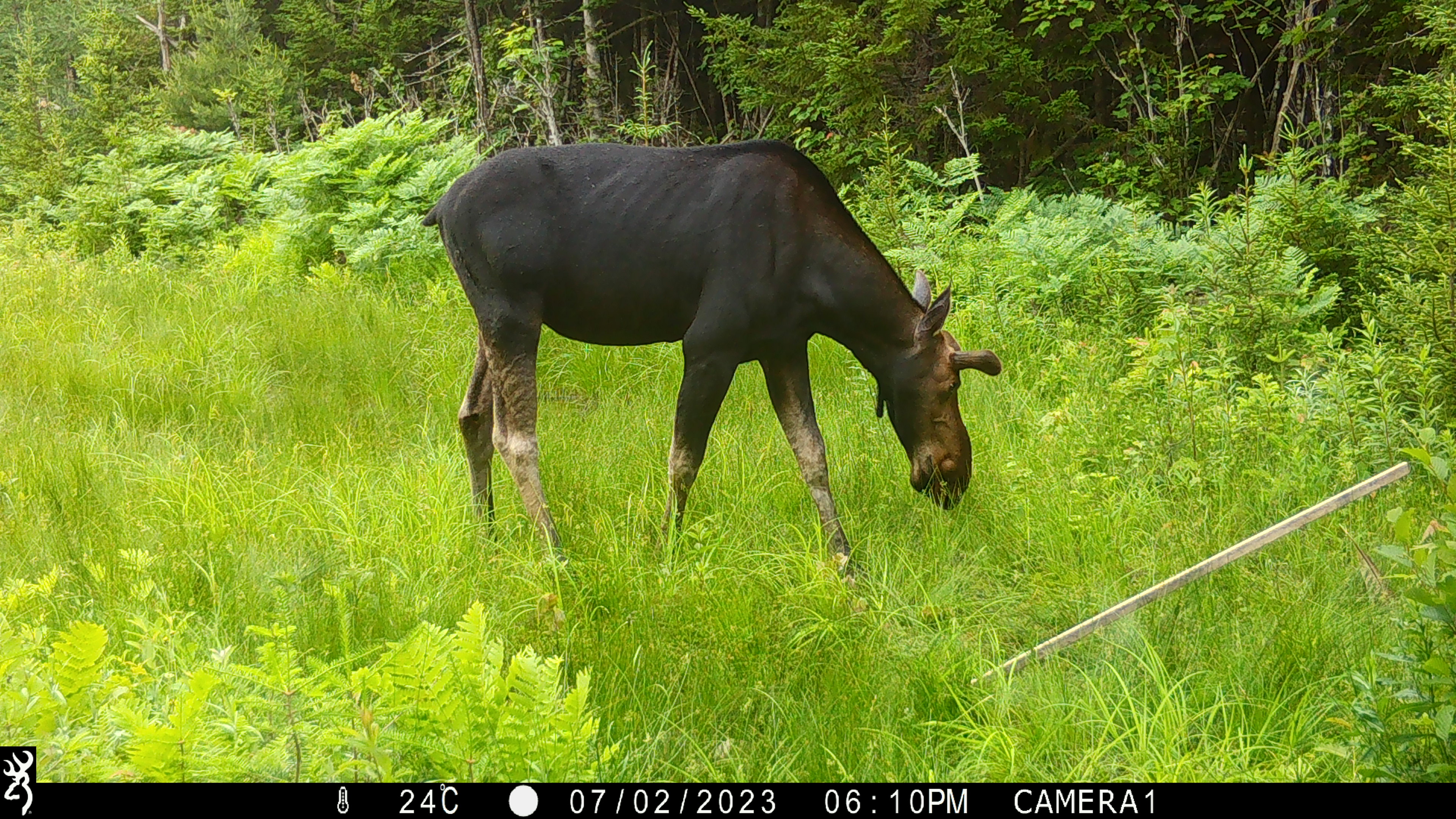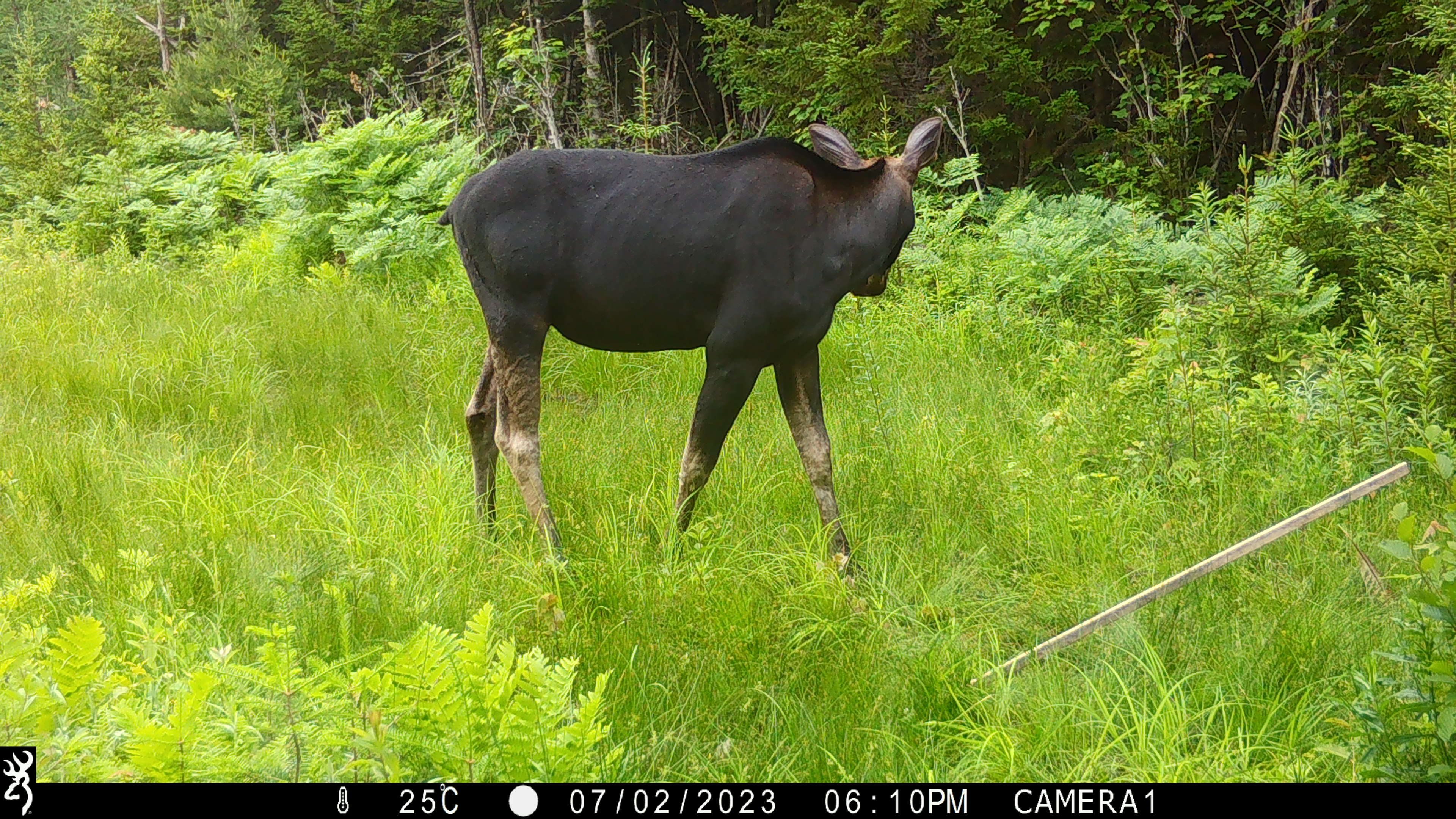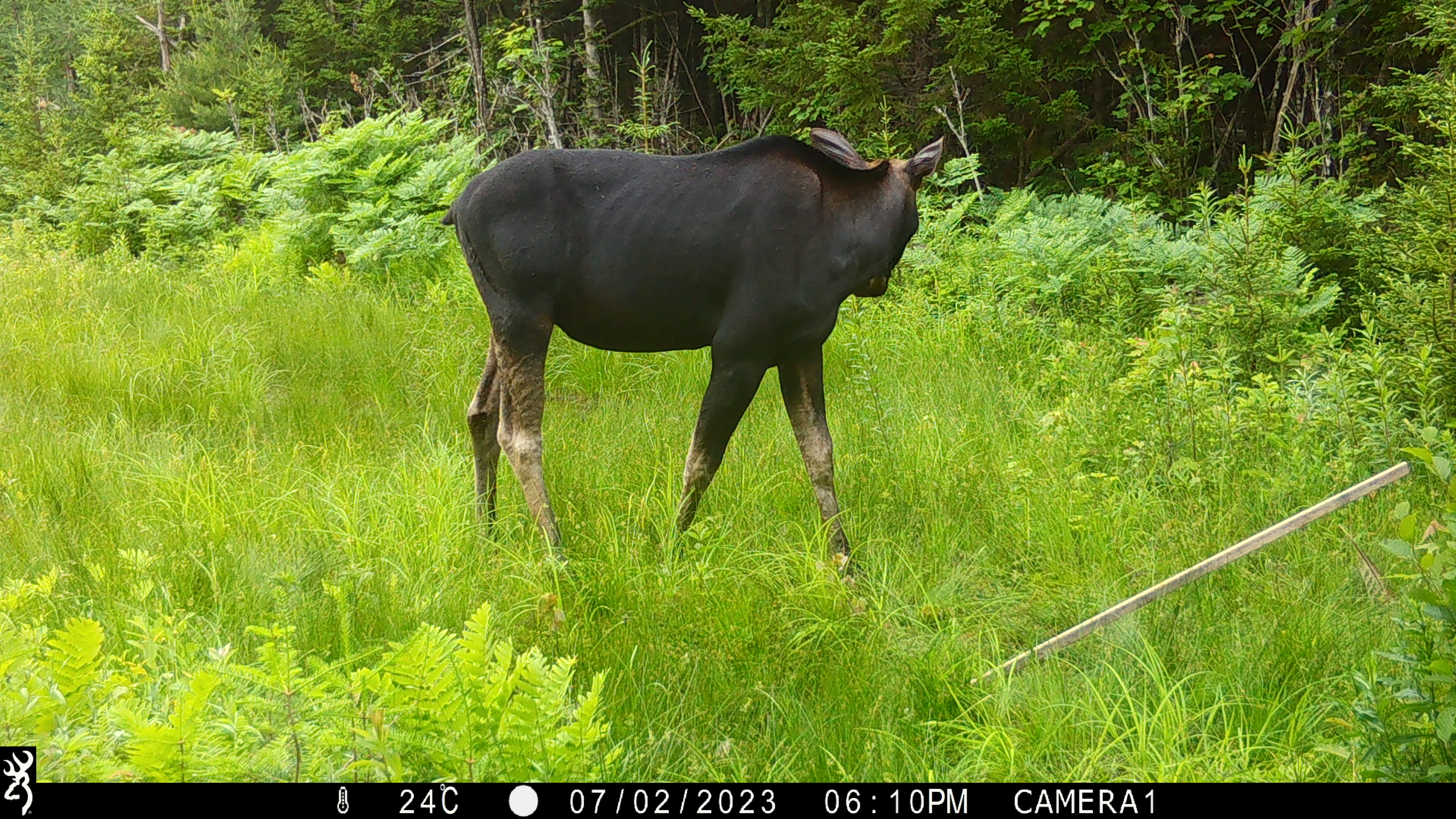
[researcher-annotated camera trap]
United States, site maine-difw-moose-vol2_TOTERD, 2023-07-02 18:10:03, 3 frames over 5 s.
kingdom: Animalia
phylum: Chordata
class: Mammalia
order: Artiodactyla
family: Cervidae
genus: Alces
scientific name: Alces alces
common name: moose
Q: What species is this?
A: Moose (Alces alces).